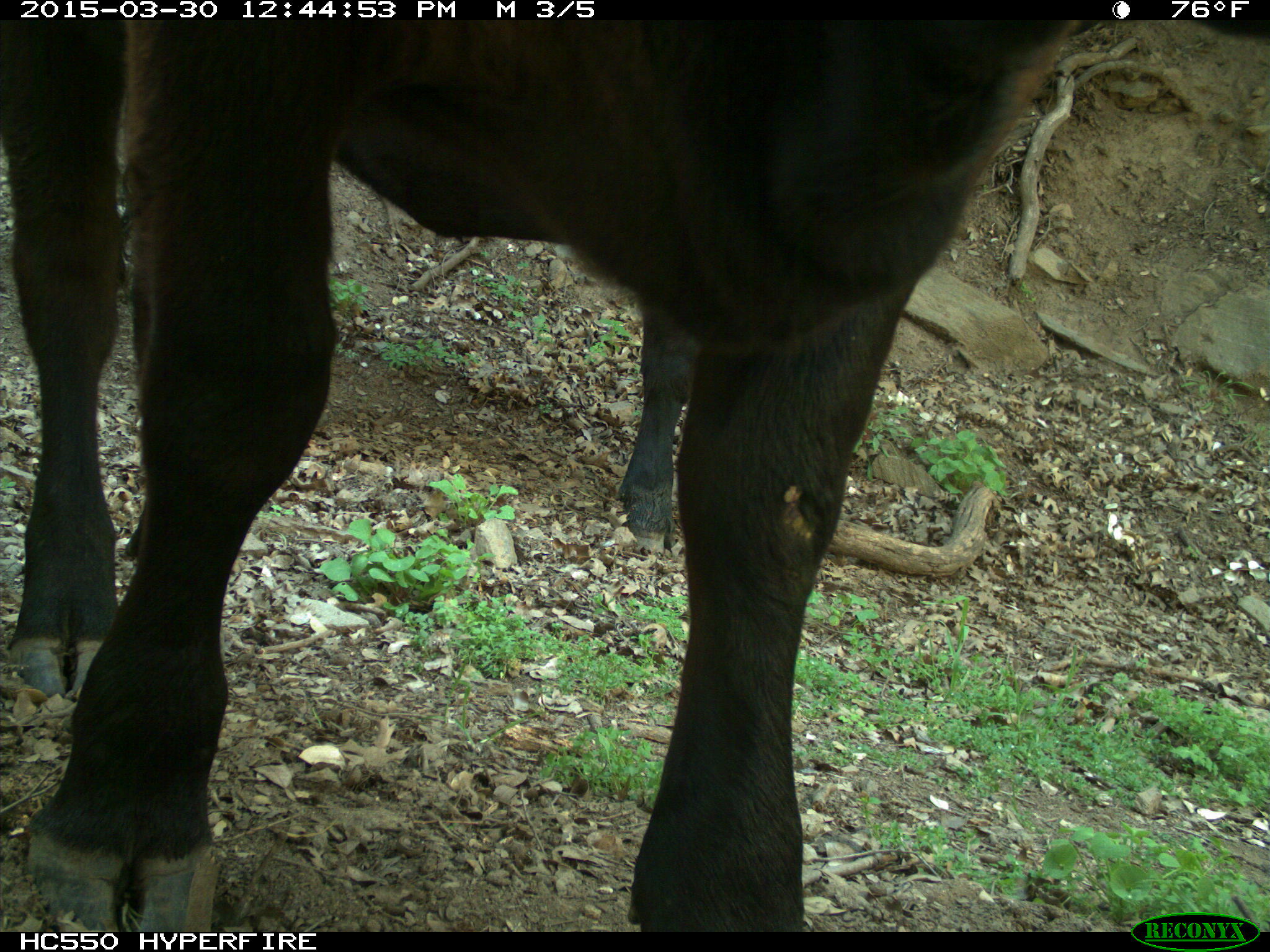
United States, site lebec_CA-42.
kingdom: Animalia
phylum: Chordata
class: Mammalia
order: Artiodactyla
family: Bovidae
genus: Bos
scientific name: Bos taurus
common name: domestic cow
Bos taurus (domestic cow).